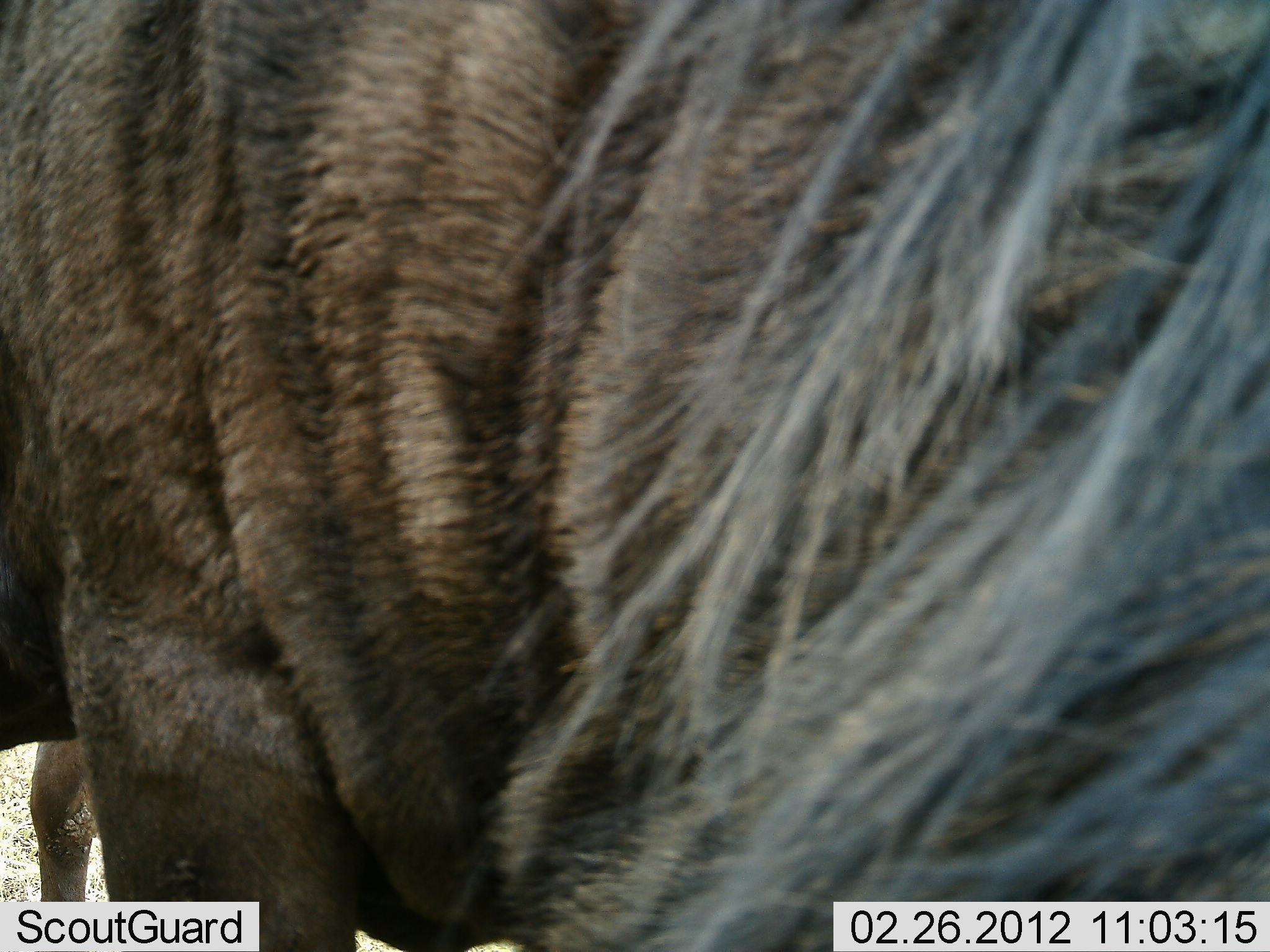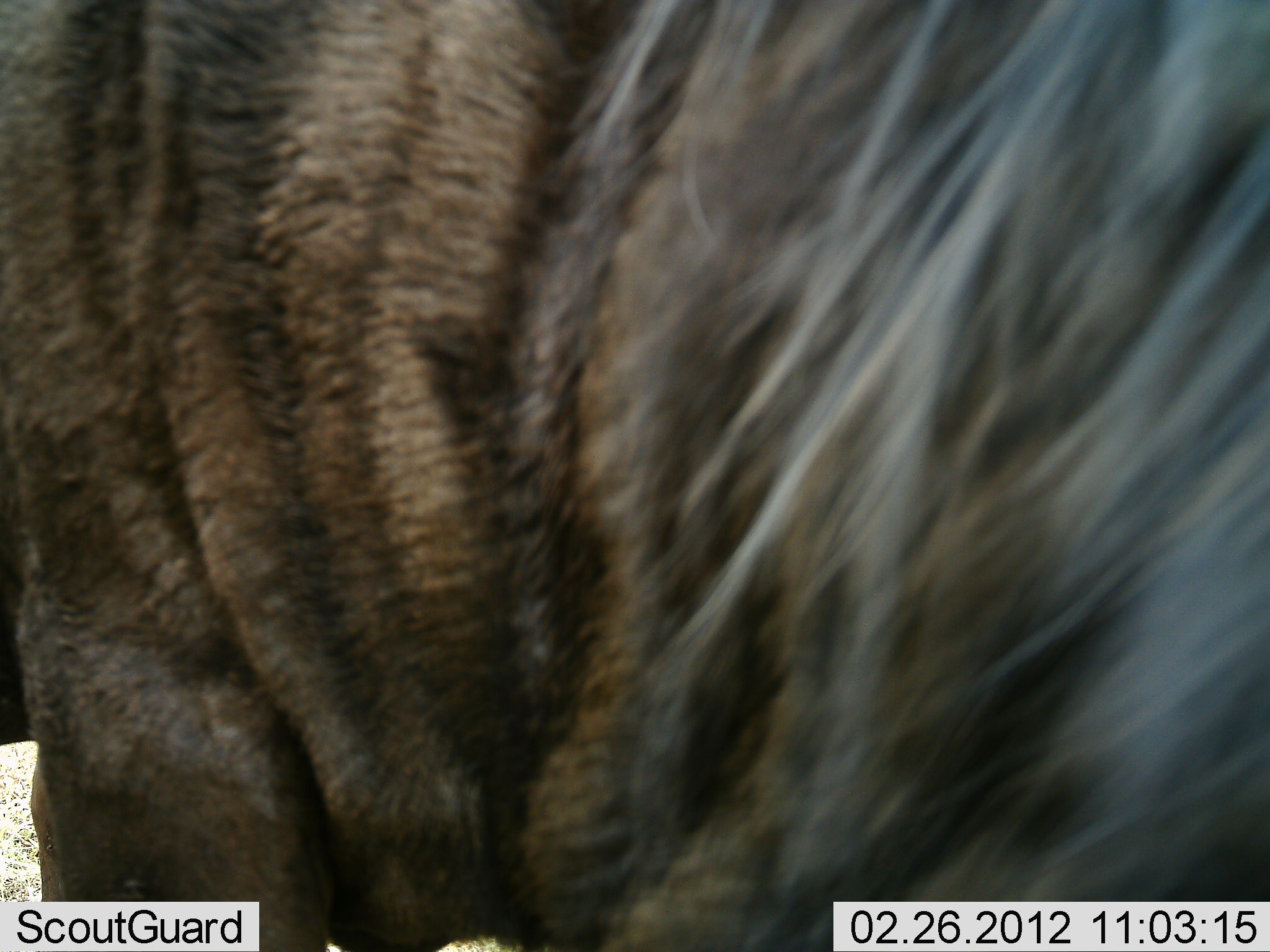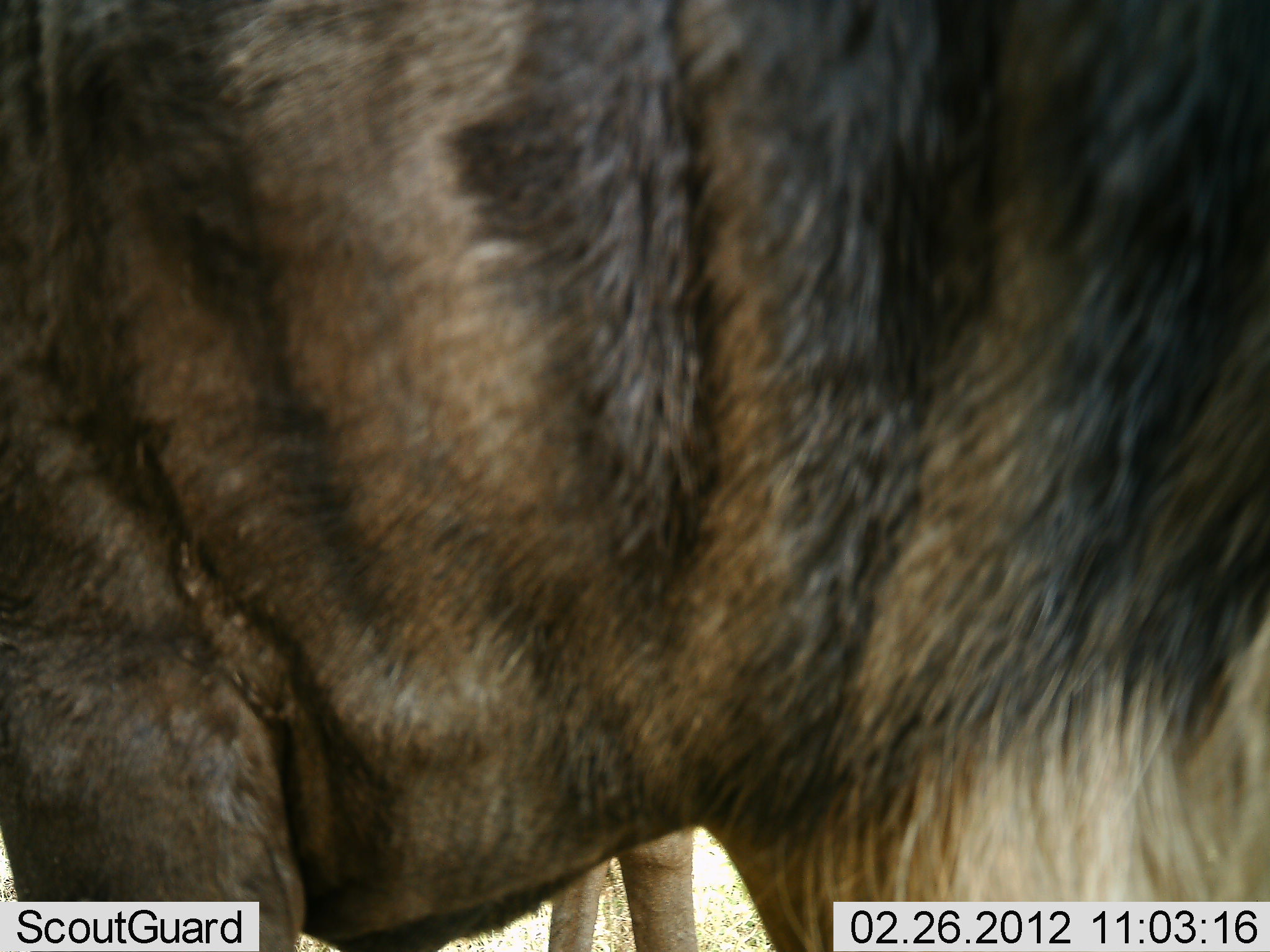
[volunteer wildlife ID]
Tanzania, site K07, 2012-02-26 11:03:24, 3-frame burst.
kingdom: Animalia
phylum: Chordata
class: Mammalia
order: Artiodactyla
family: Bovidae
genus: Connochaetes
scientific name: Connochaetes taurinus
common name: blue wildebeest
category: wildebeest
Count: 1.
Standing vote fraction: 86%.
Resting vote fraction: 0%.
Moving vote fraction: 24%.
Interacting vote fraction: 0%.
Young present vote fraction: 0%.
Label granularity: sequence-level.